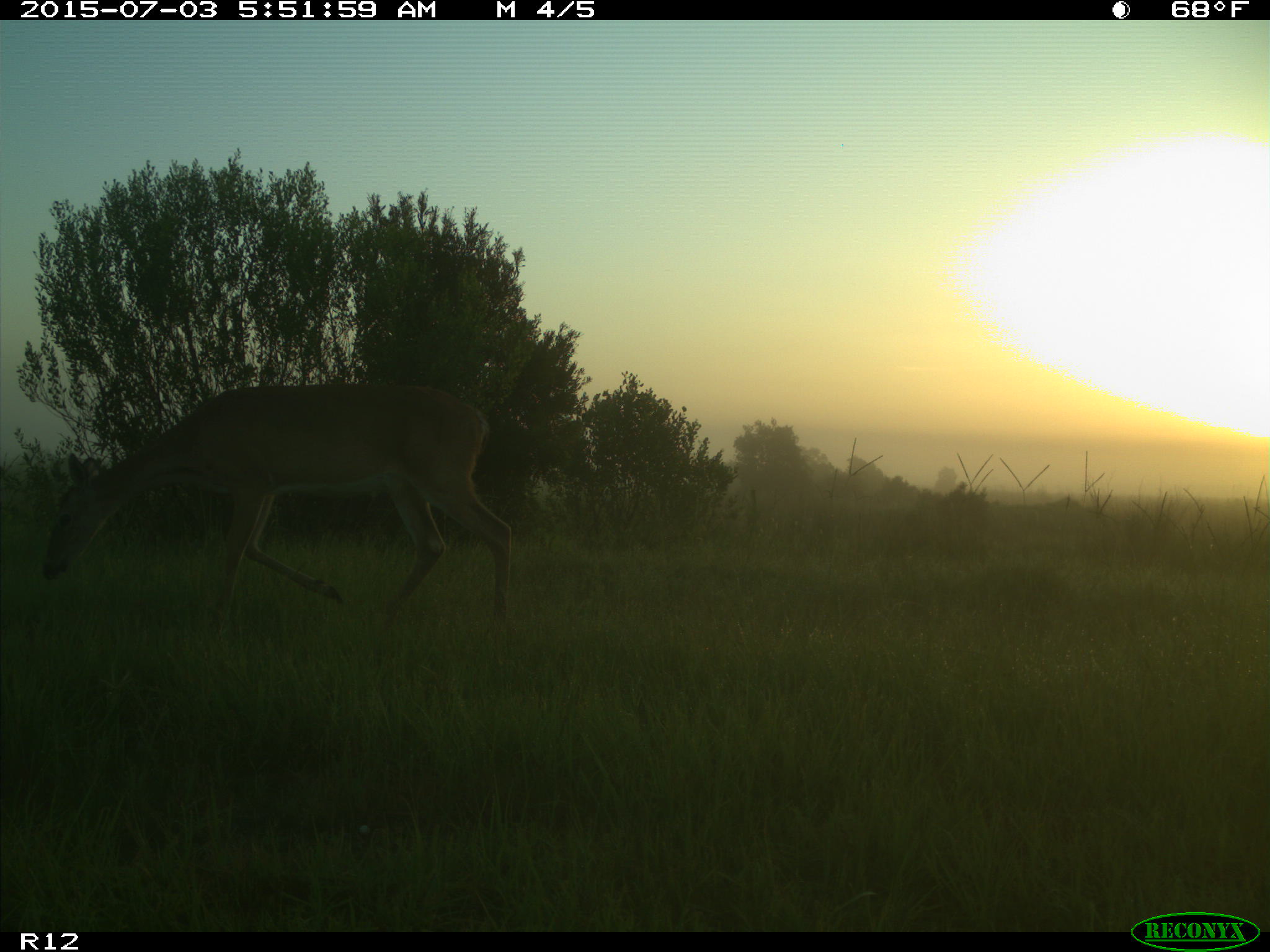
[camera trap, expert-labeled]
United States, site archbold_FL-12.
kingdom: Animalia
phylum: Chordata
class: Mammalia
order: Artiodactyla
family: Cervidae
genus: Odocoileus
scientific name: Odocoileus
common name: deer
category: unidentified deer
Unidentified deer (deer) (Odocoileus).